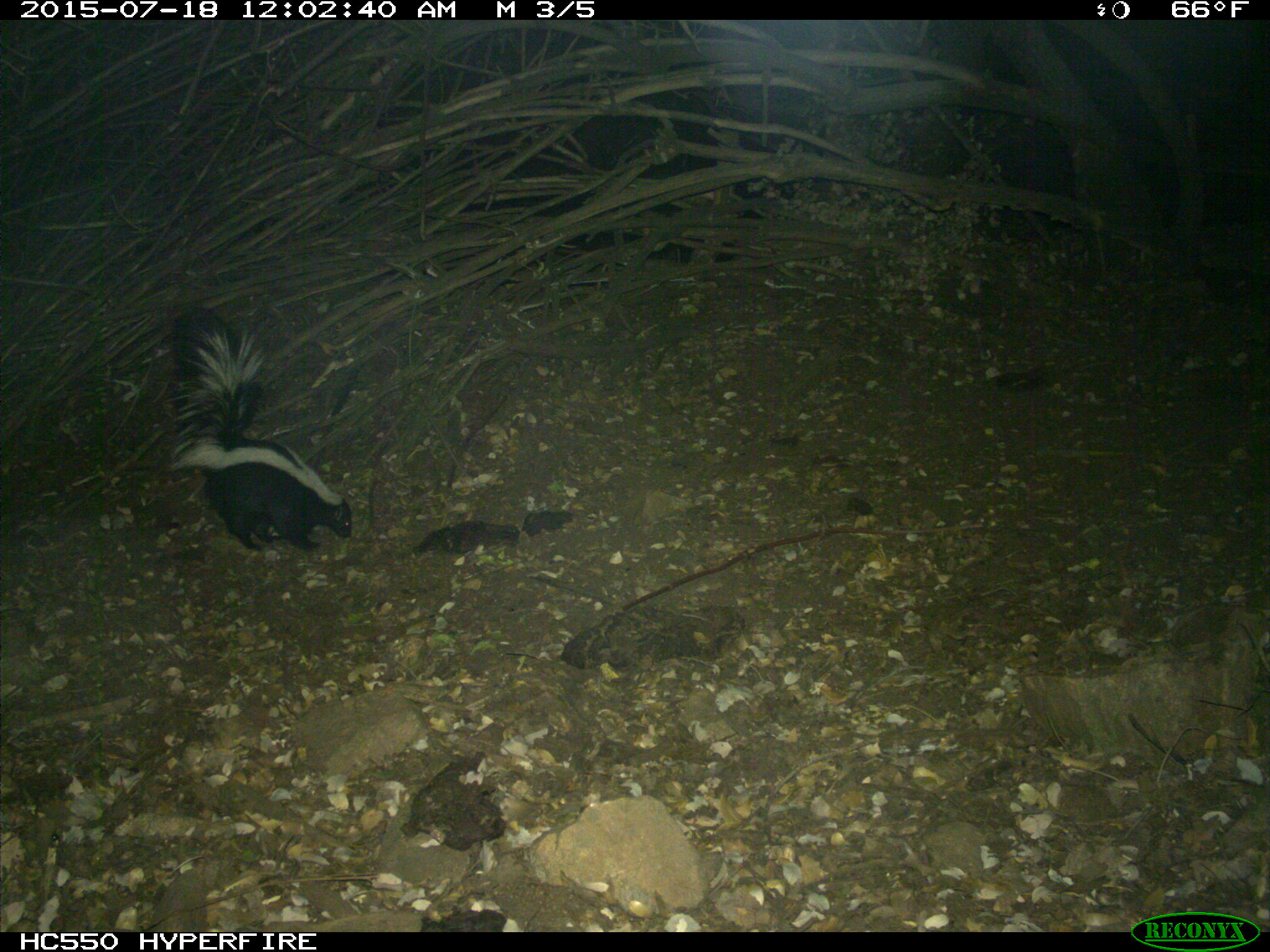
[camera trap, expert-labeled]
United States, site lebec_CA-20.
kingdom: Animalia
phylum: Chordata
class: Mammalia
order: Carnivora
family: Mephitidae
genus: Mephitis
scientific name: Mephitis mephitis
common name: striped skunk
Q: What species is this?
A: Mephitis mephitis (striped skunk).